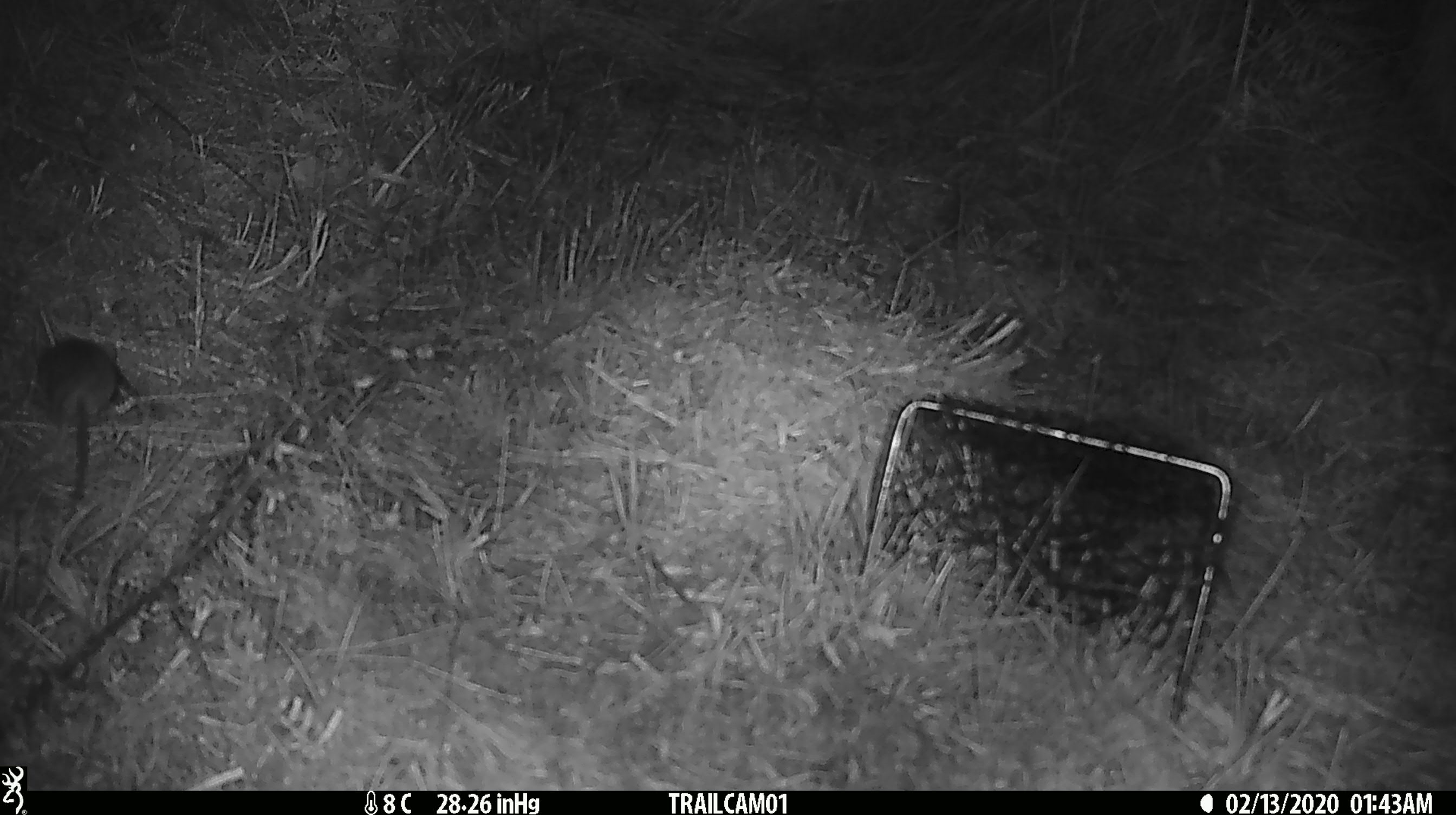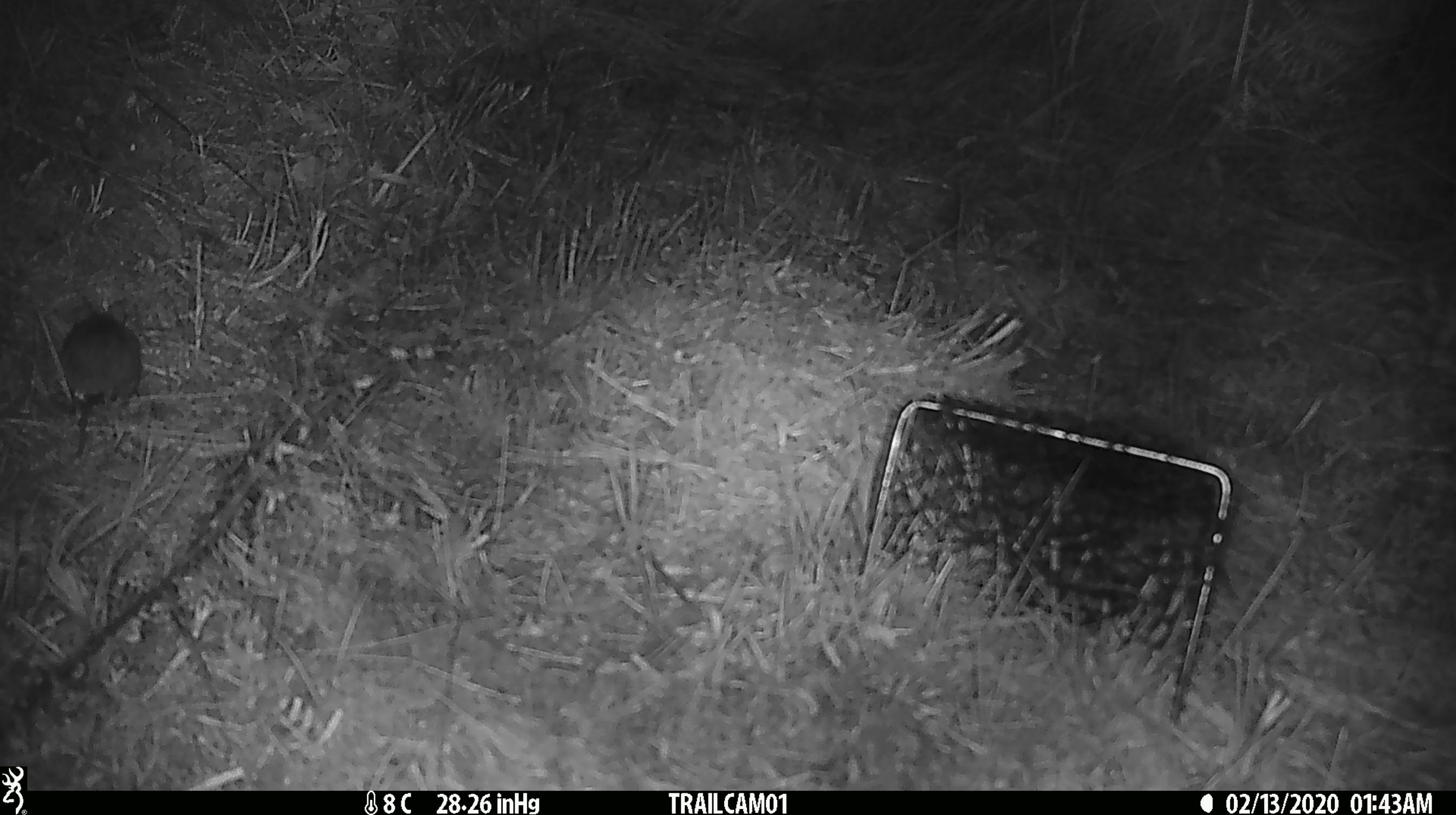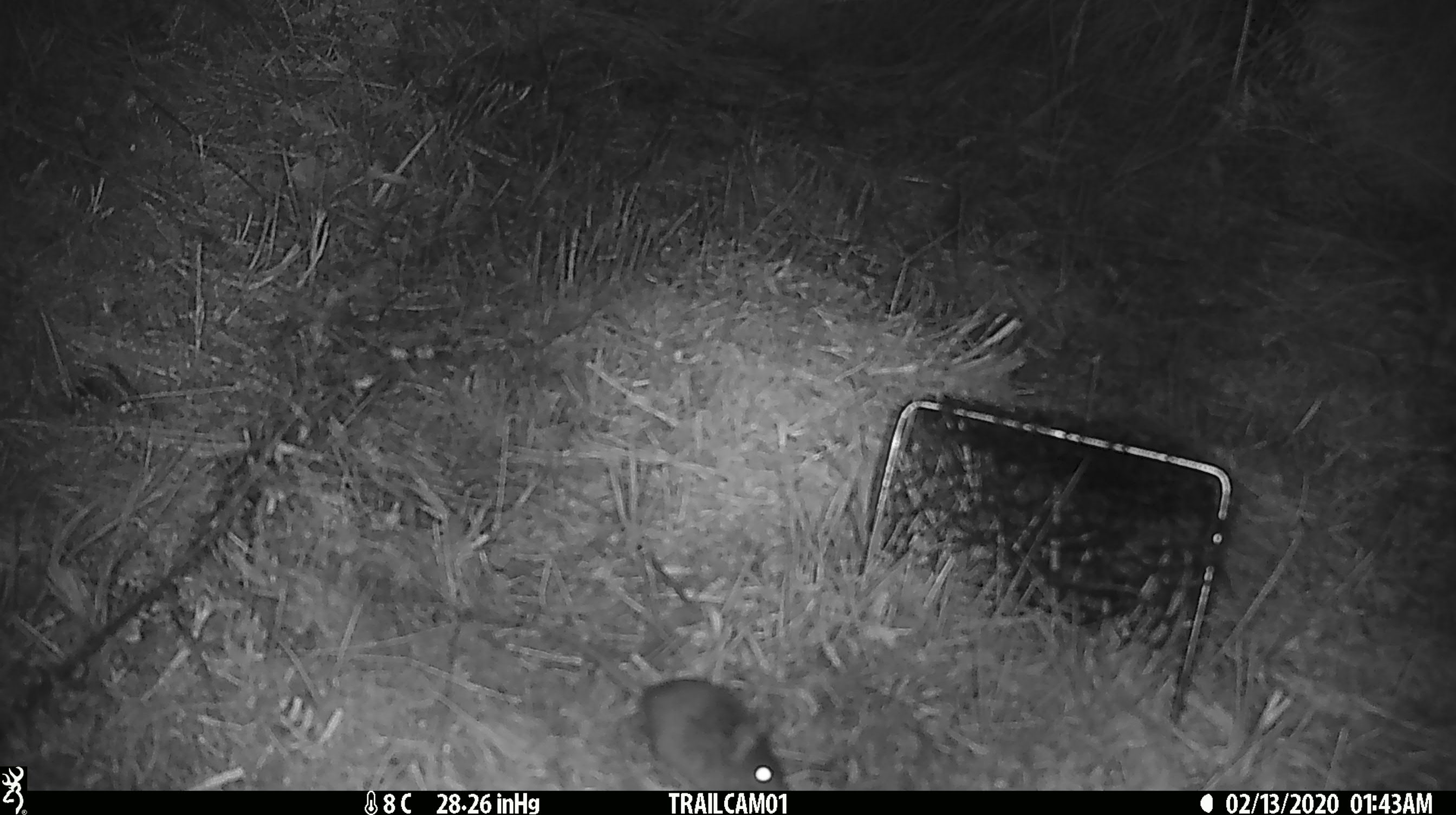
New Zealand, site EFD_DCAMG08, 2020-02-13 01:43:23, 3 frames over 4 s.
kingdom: Animalia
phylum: Chordata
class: Mammalia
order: Rodentia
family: Muridae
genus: Mus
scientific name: Mus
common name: mouse